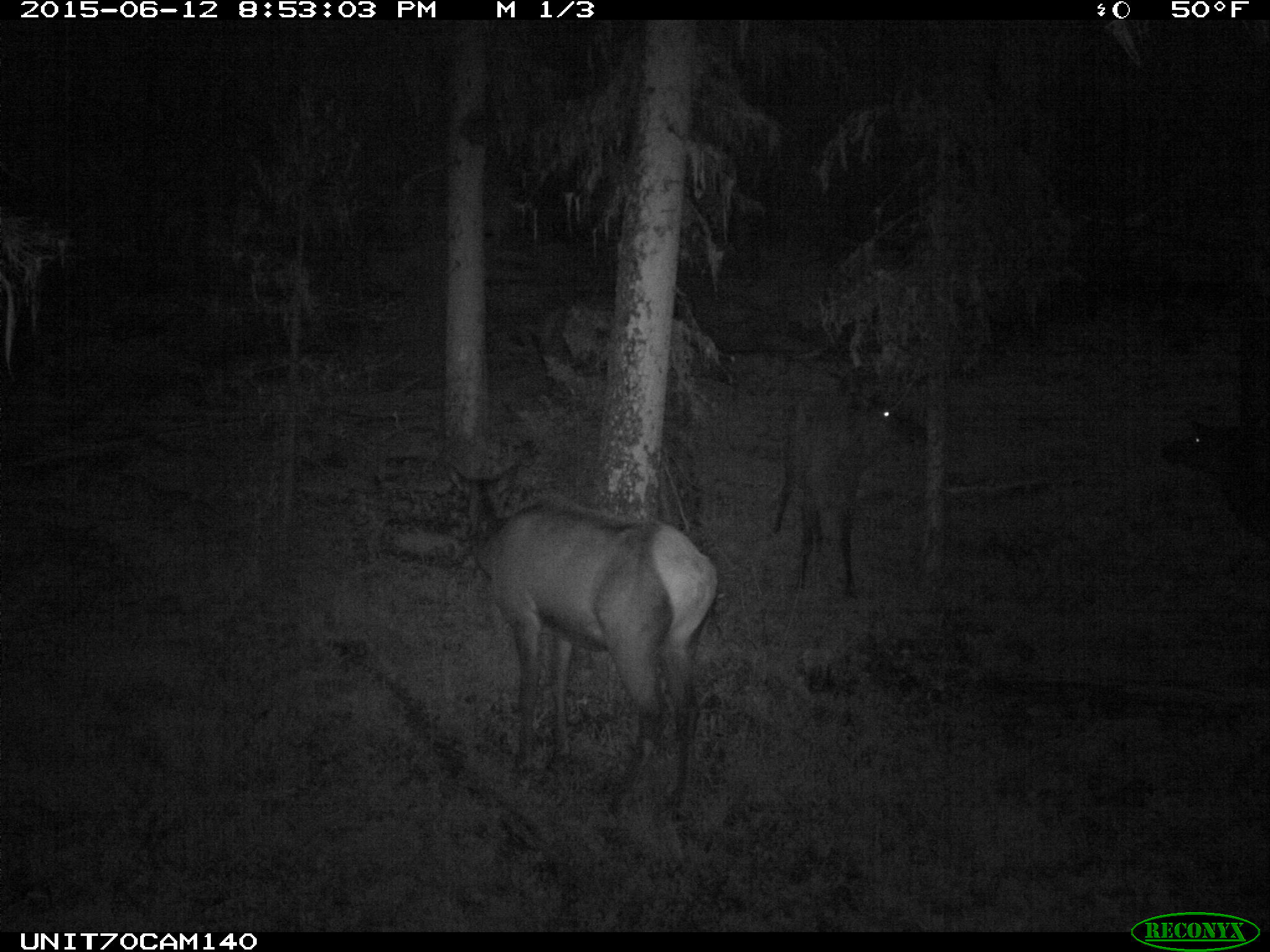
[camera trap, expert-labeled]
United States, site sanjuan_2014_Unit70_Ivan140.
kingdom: Animalia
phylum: Chordata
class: Mammalia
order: Artiodactyla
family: Cervidae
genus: Cervus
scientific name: Cervus elaphus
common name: red deer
Cervus elaphus (red deer).